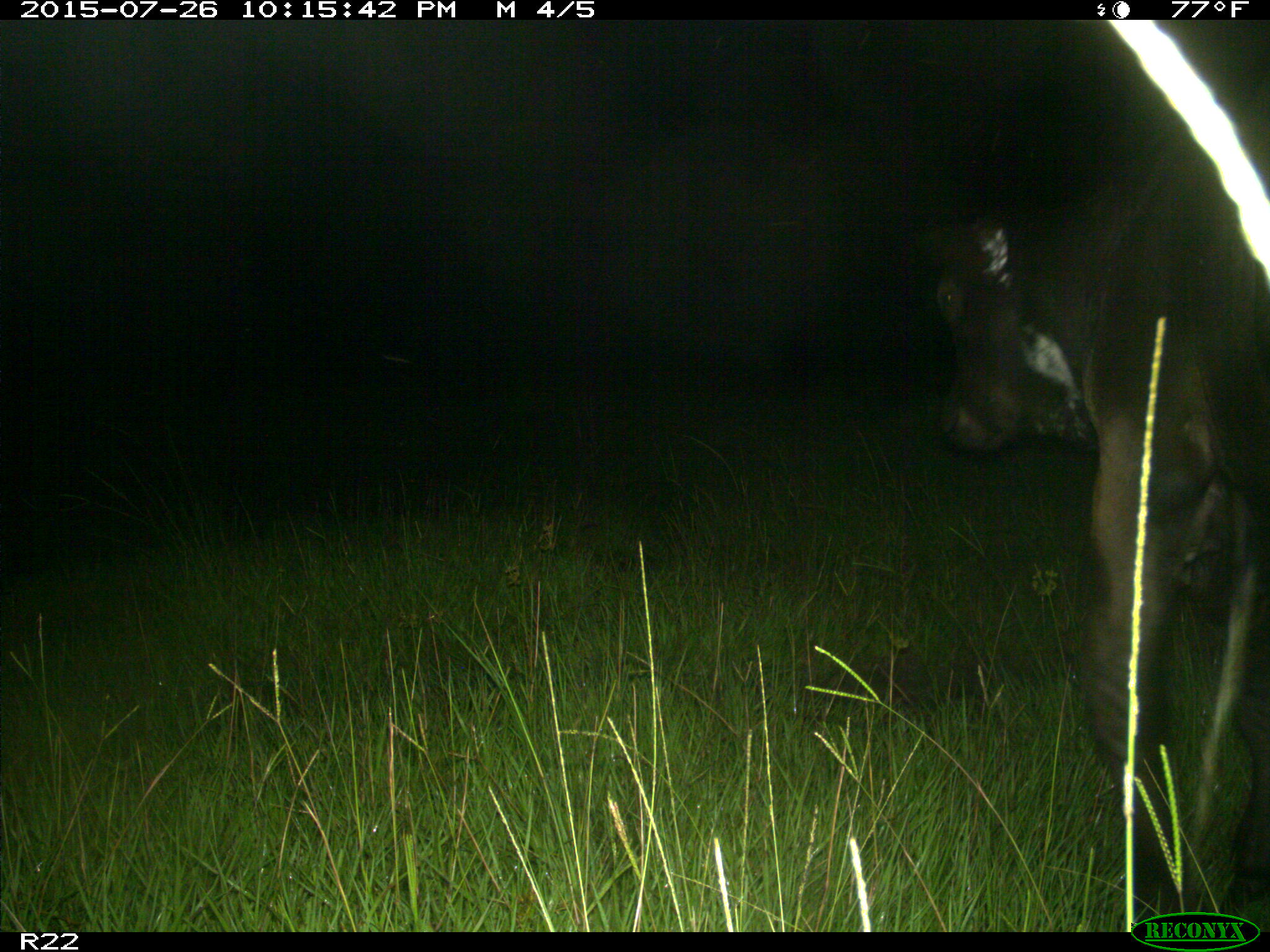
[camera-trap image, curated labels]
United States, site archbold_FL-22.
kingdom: Animalia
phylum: Chordata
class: Mammalia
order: Artiodactyla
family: Bovidae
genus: Bos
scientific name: Bos taurus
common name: domestic cow